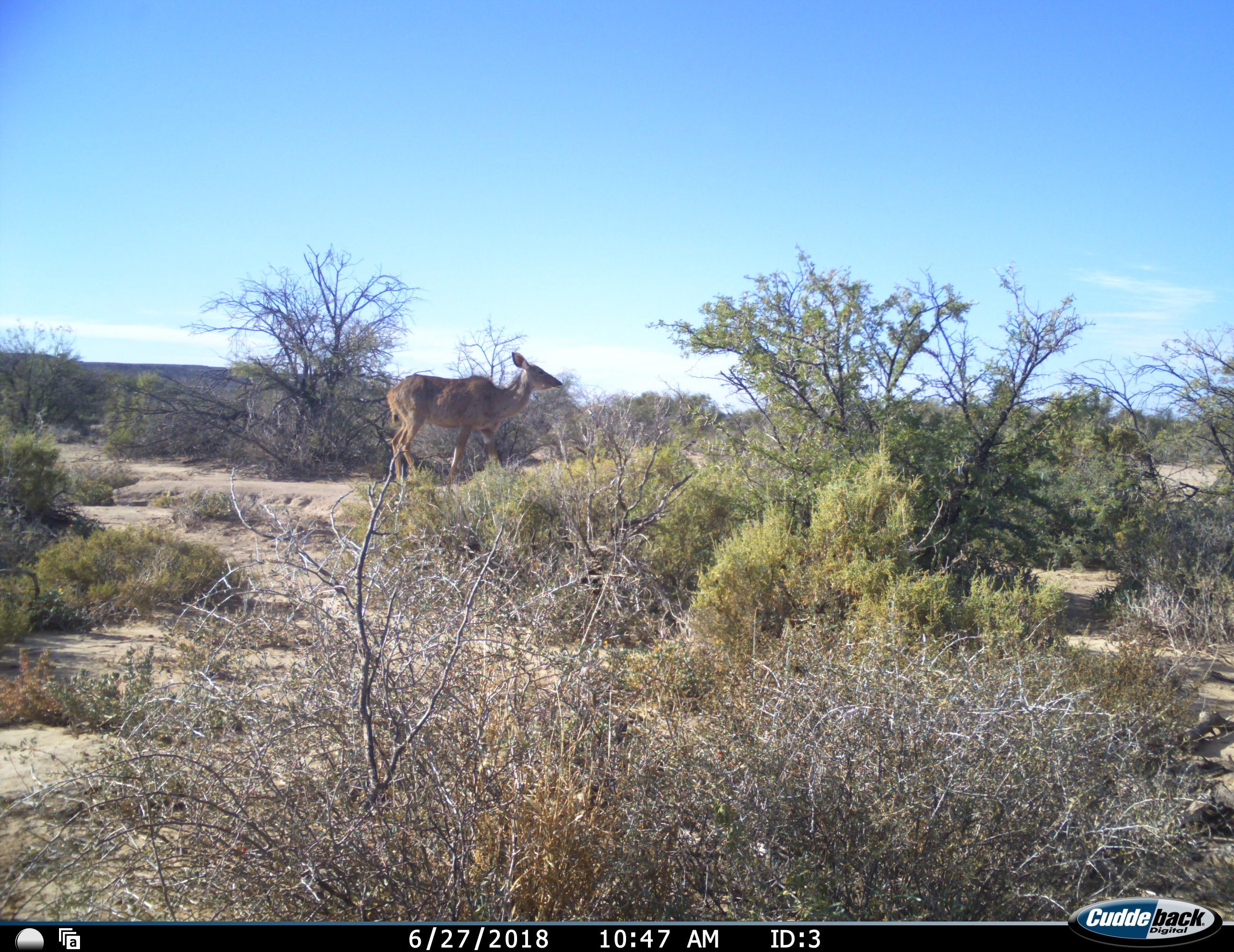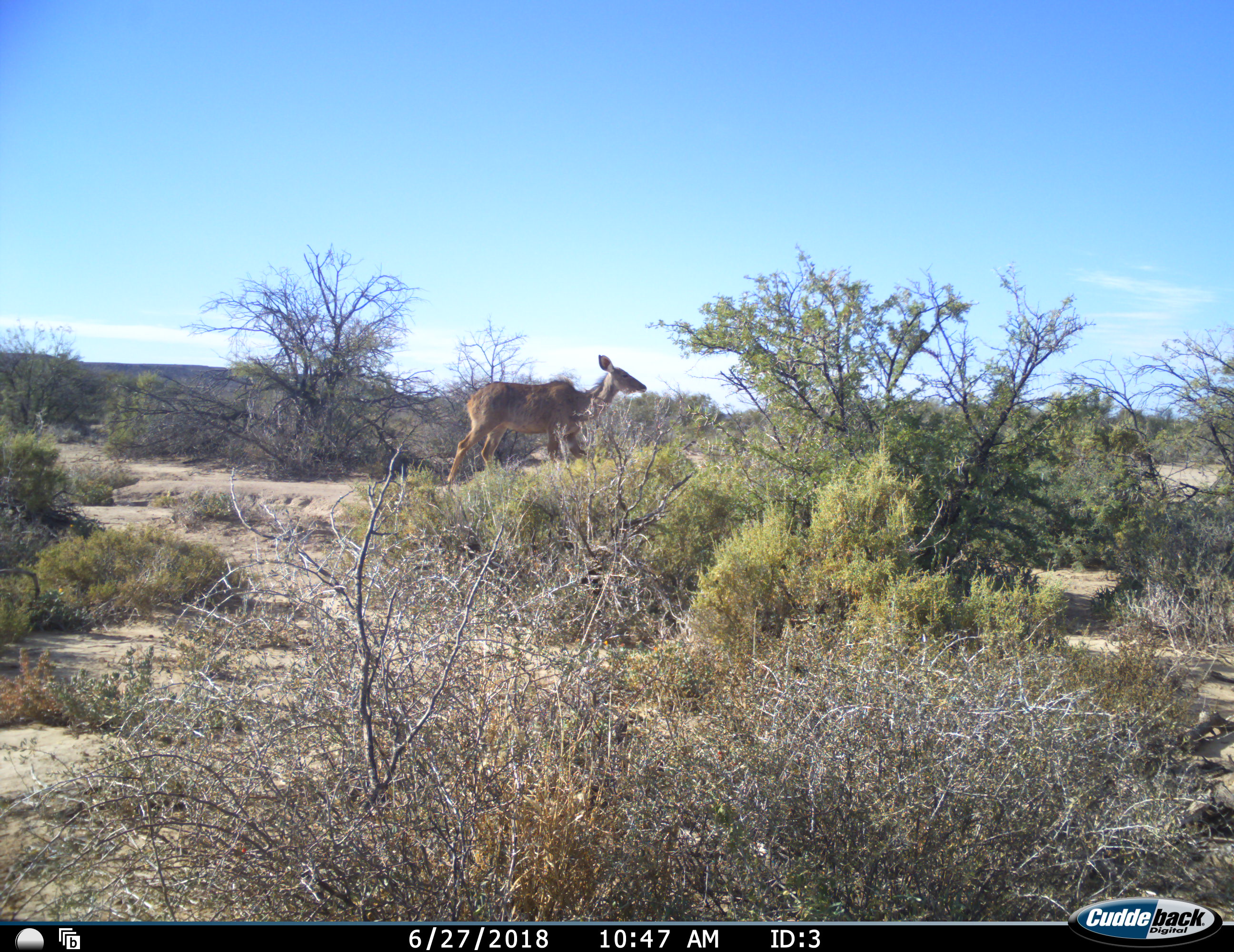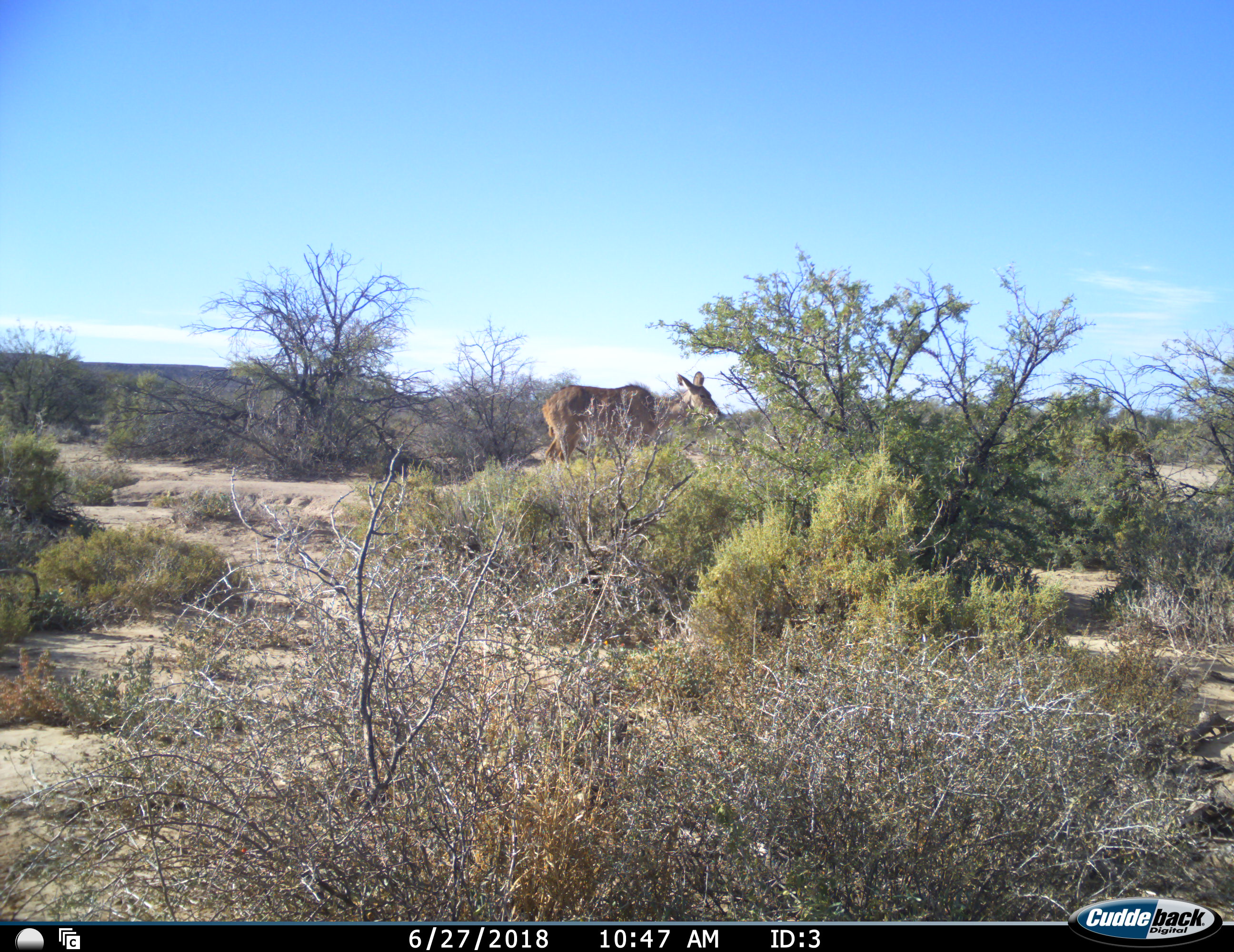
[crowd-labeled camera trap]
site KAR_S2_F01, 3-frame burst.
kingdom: Animalia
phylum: Chordata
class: Mammalia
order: Artiodactyla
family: Bovidae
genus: Tragelaphus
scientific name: Tragelaphus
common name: kudu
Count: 1.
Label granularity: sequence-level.